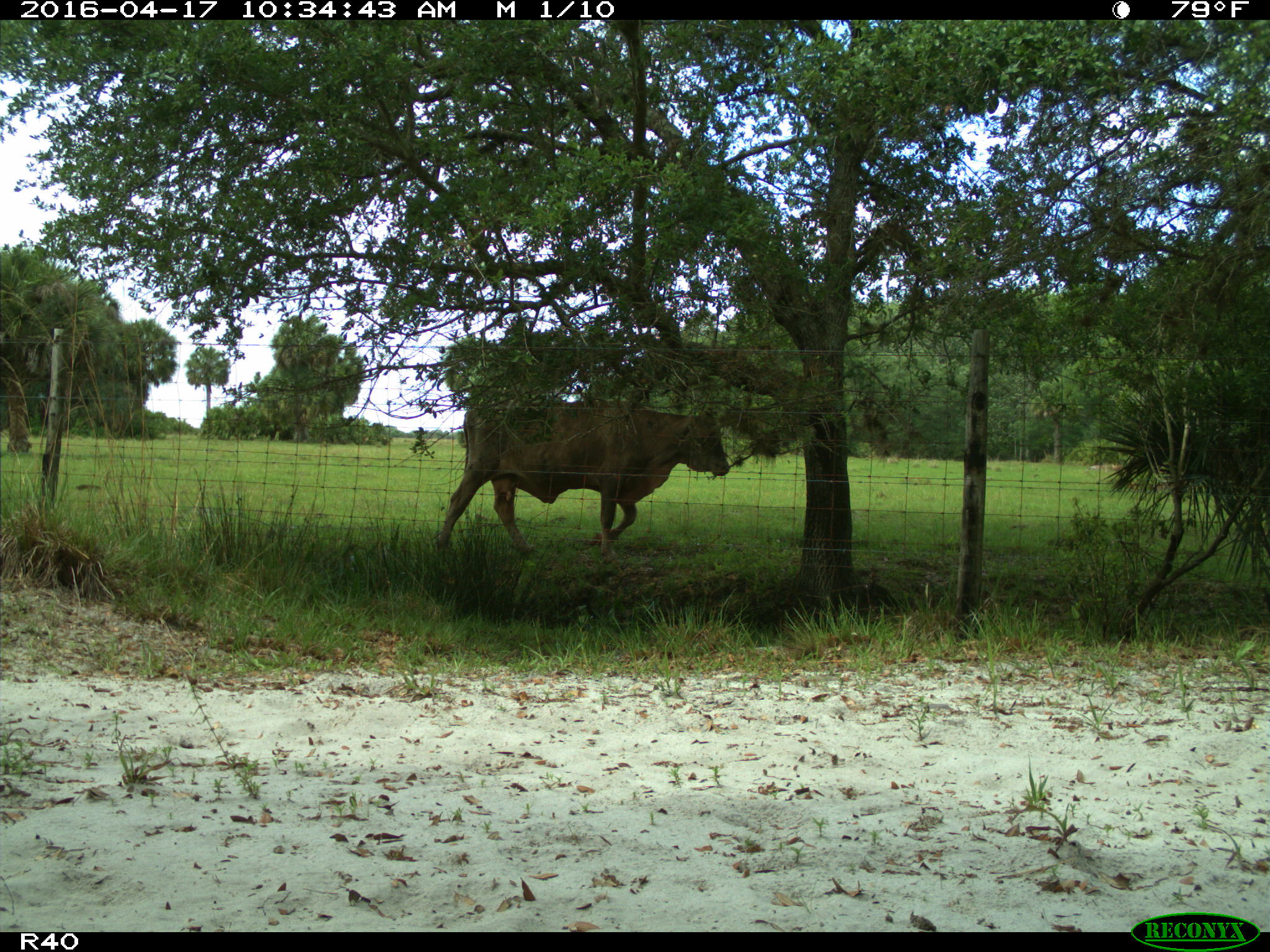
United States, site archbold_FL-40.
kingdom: Animalia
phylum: Chordata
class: Mammalia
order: Artiodactyla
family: Bovidae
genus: Bos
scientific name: Bos taurus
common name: domestic cow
Bos taurus (domestic cow).